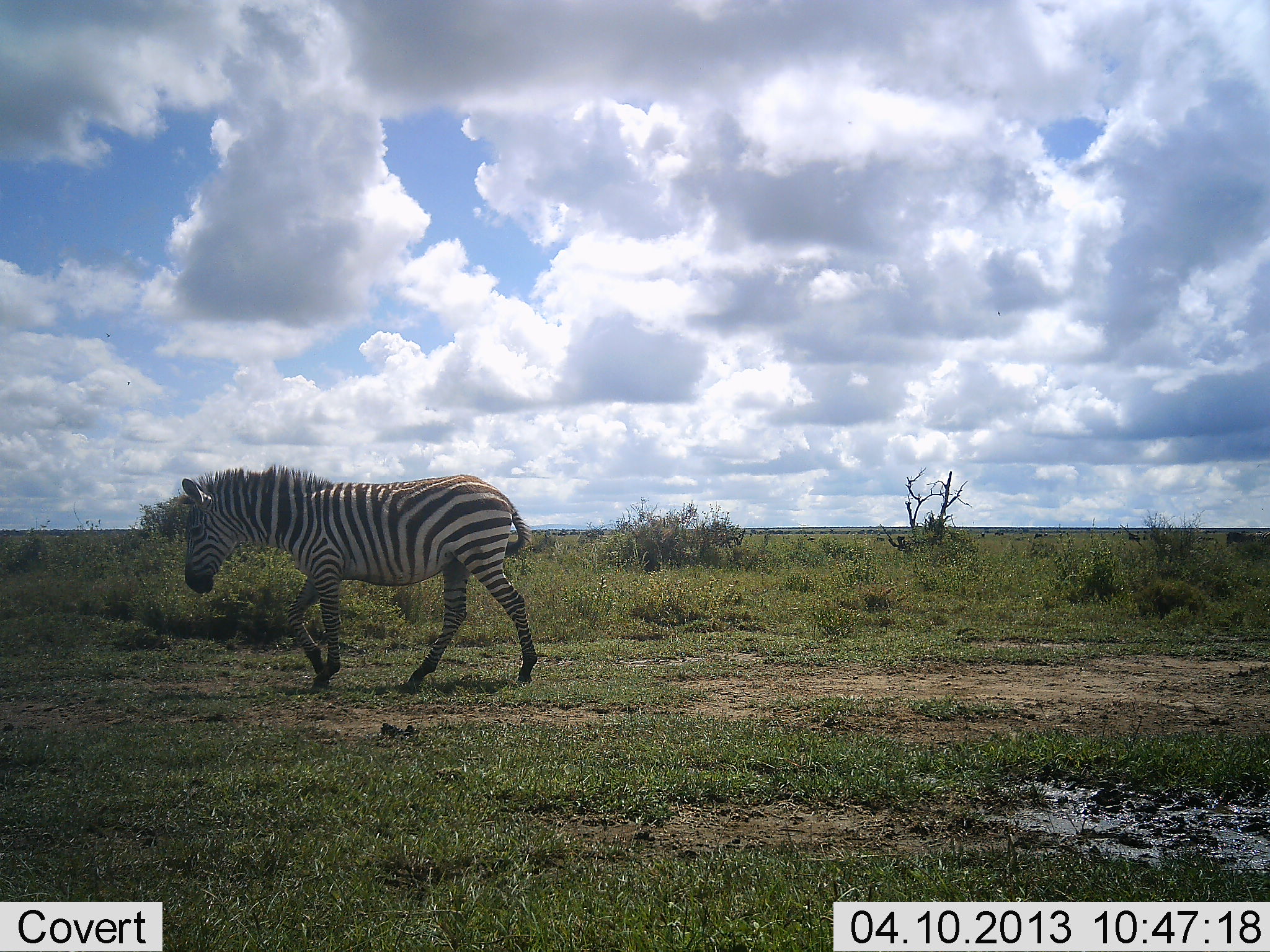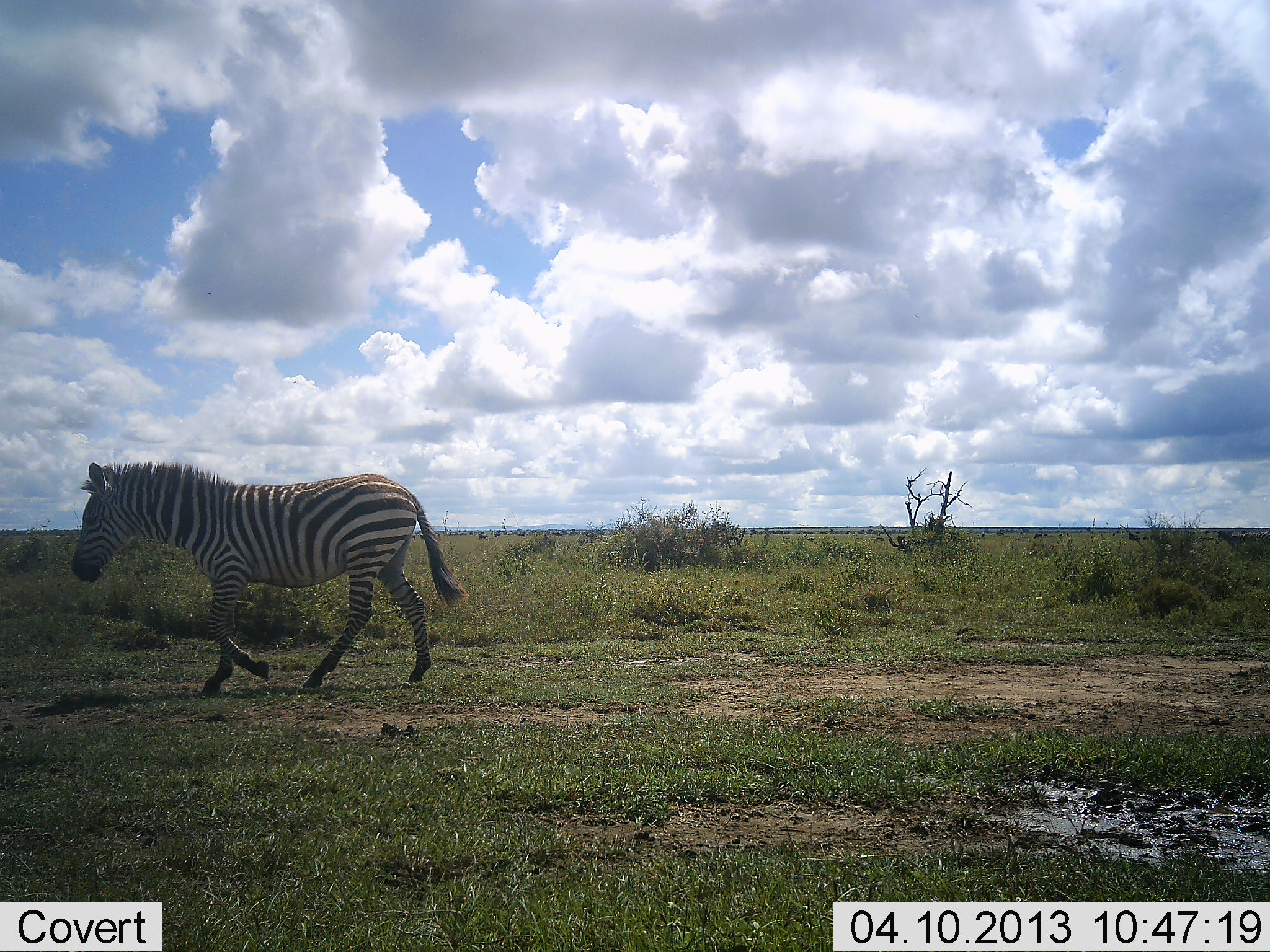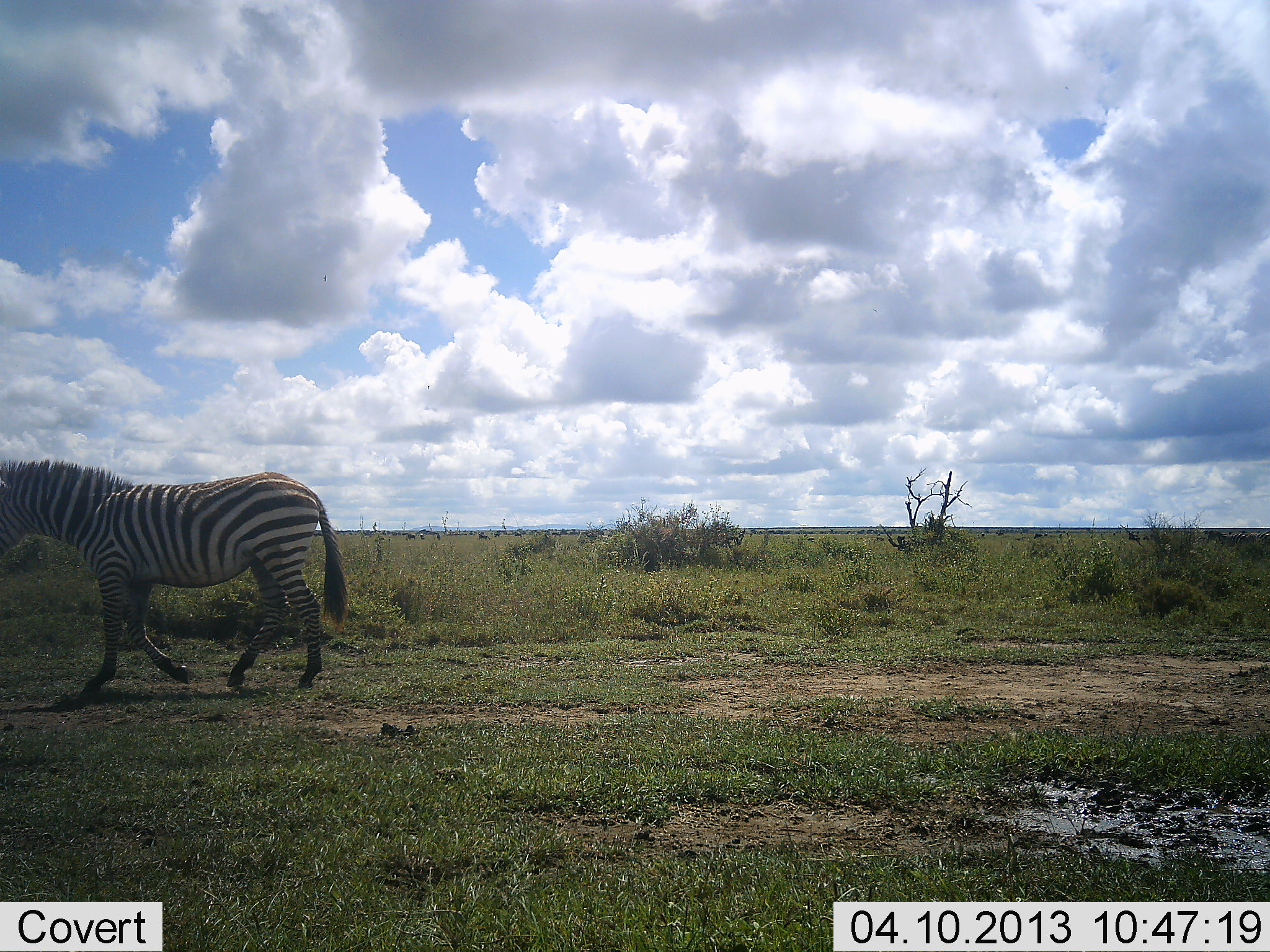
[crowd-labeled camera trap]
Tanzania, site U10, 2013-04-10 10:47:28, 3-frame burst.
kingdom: Animalia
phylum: Chordata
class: Mammalia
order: Perissodactyla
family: Equidae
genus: Equus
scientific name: Equus quagga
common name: plains zebra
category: zebra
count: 1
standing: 8%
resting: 0%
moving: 96%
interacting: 0%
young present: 0%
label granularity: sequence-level